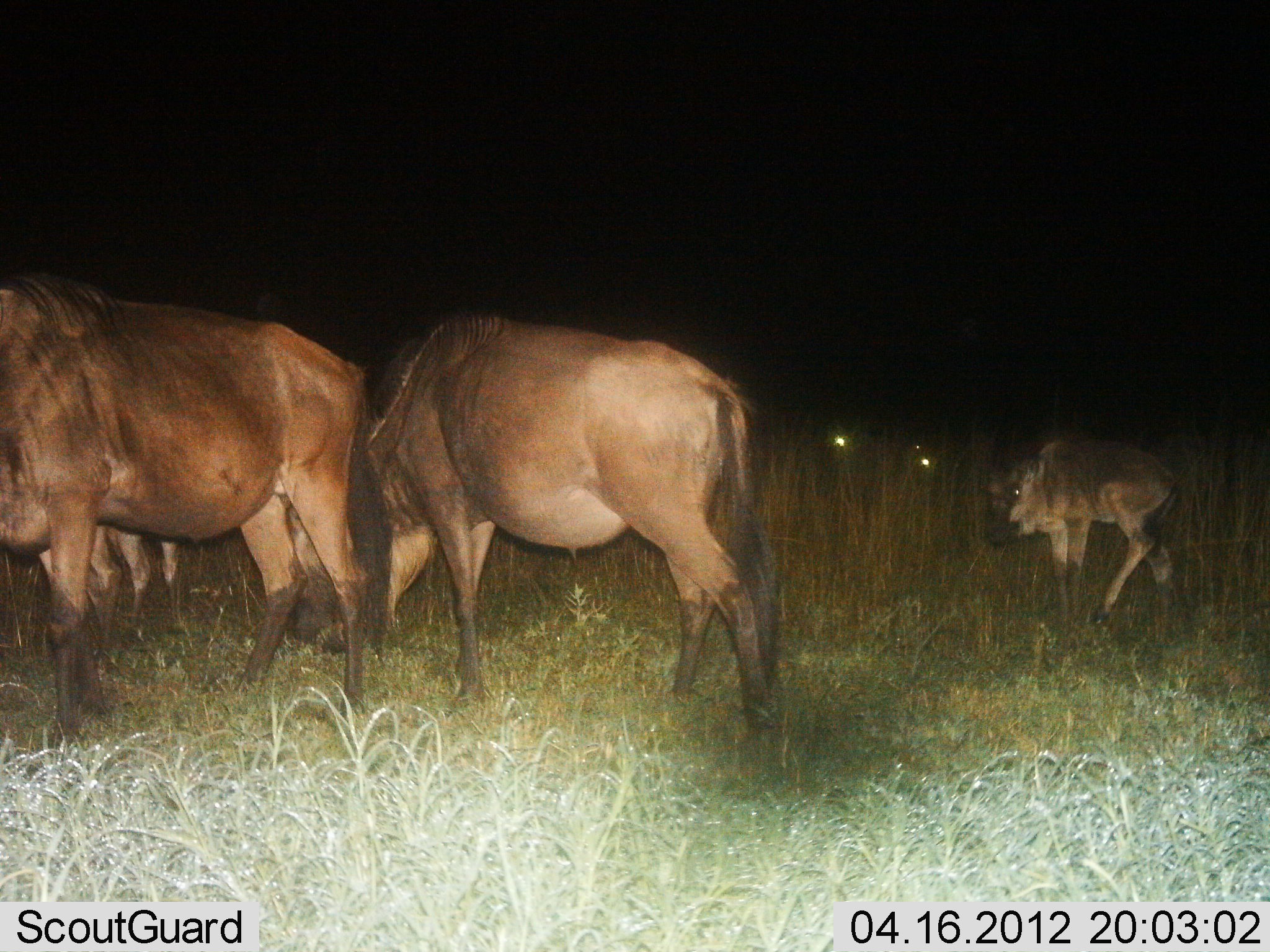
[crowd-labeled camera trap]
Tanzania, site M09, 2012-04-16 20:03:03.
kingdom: Animalia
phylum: Chordata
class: Mammalia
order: Artiodactyla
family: Bovidae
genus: Connochaetes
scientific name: Connochaetes taurinus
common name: blue wildebeest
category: wildebeest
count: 4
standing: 78%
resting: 6%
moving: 22%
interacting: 0%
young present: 89%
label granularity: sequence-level